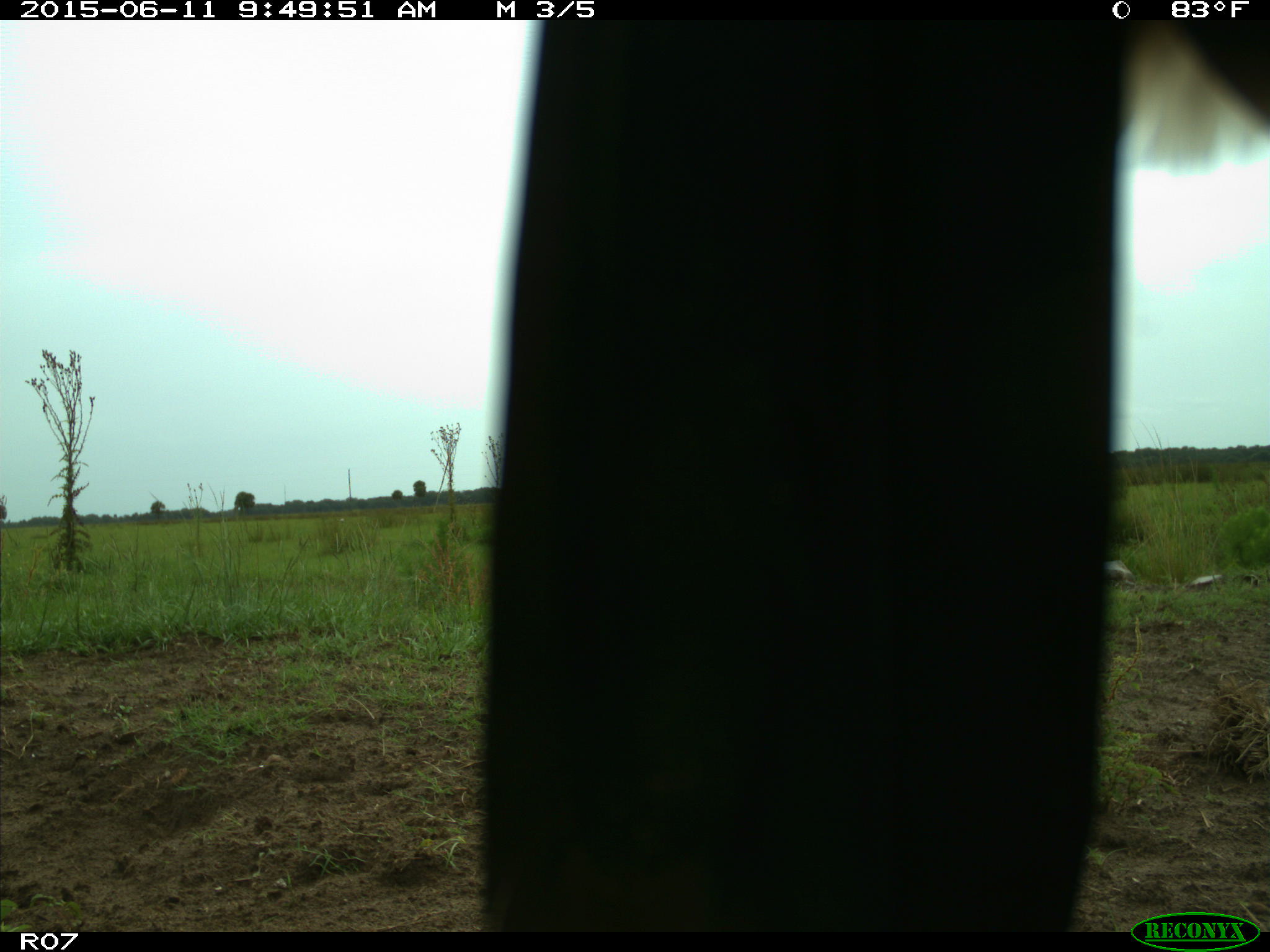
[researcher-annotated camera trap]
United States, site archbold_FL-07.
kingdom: Animalia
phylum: Chordata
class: Mammalia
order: Artiodactyla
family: Bovidae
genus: Bos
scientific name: Bos taurus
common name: domestic cow